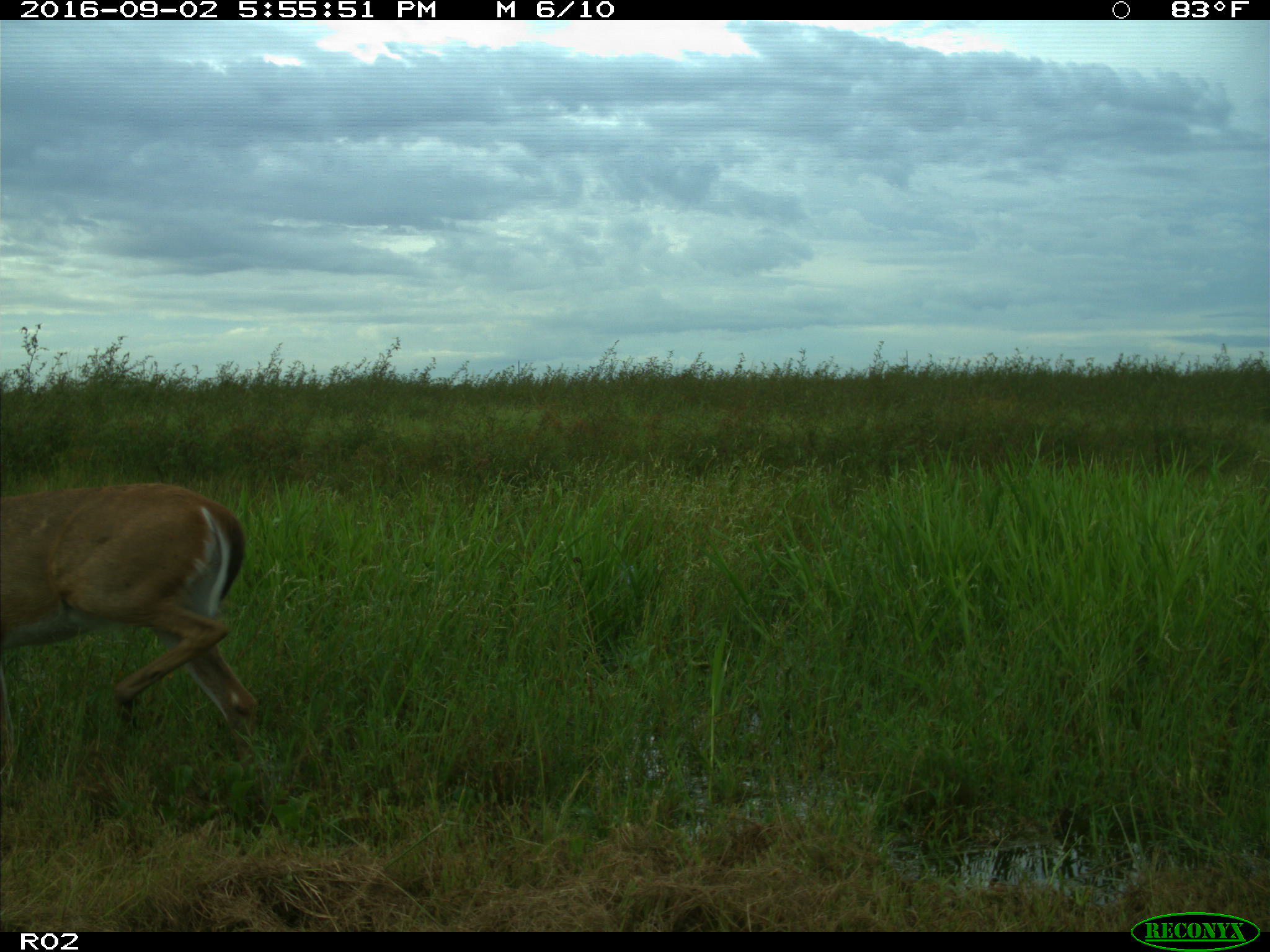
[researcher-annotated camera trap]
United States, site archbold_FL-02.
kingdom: Animalia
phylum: Chordata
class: Mammalia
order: Artiodactyla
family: Cervidae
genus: Odocoileus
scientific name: Odocoileus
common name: deer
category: unidentified deer